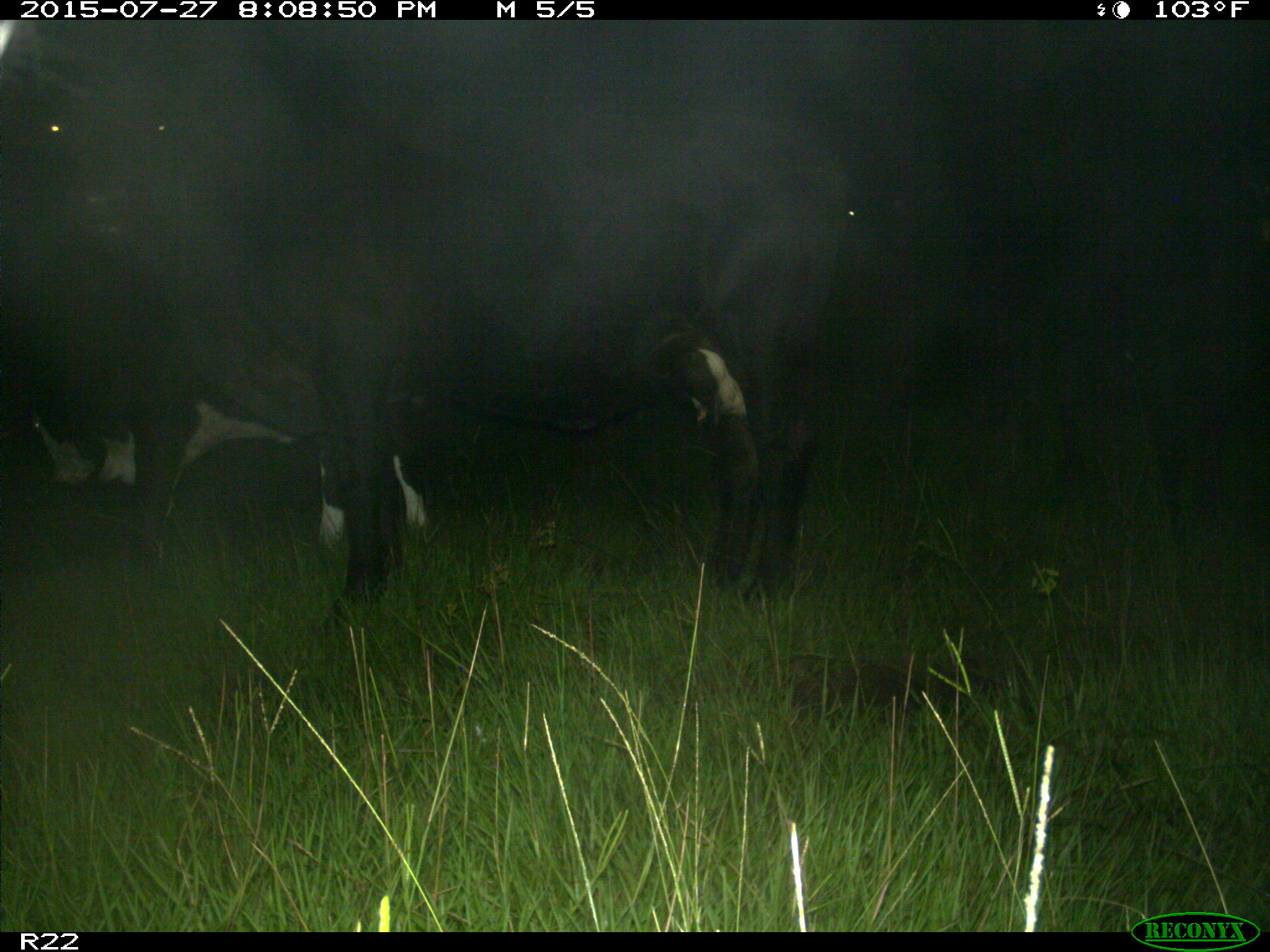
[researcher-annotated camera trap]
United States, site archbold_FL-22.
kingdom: Animalia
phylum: Chordata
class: Mammalia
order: Artiodactyla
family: Bovidae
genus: Bos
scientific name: Bos taurus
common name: domestic cow